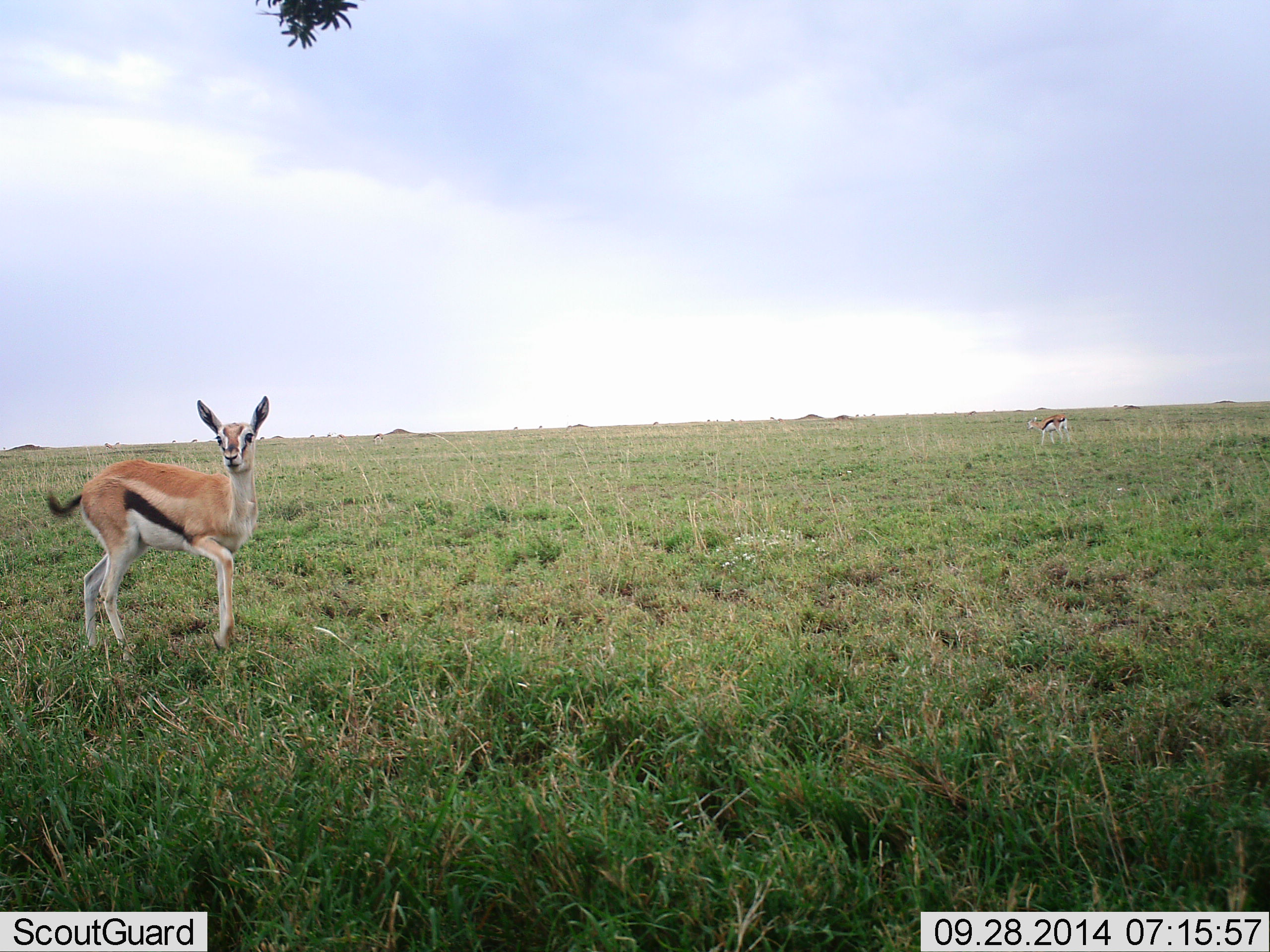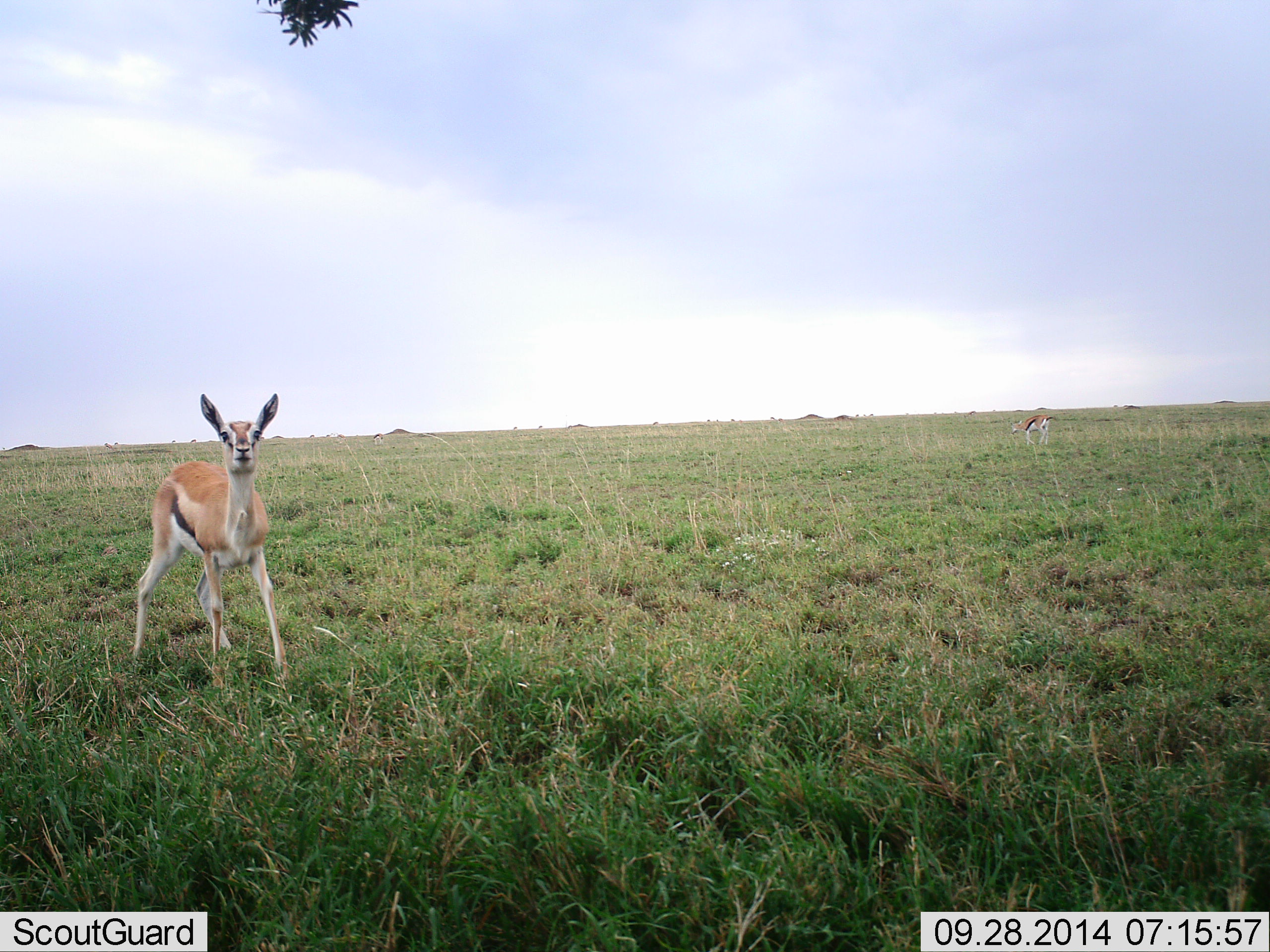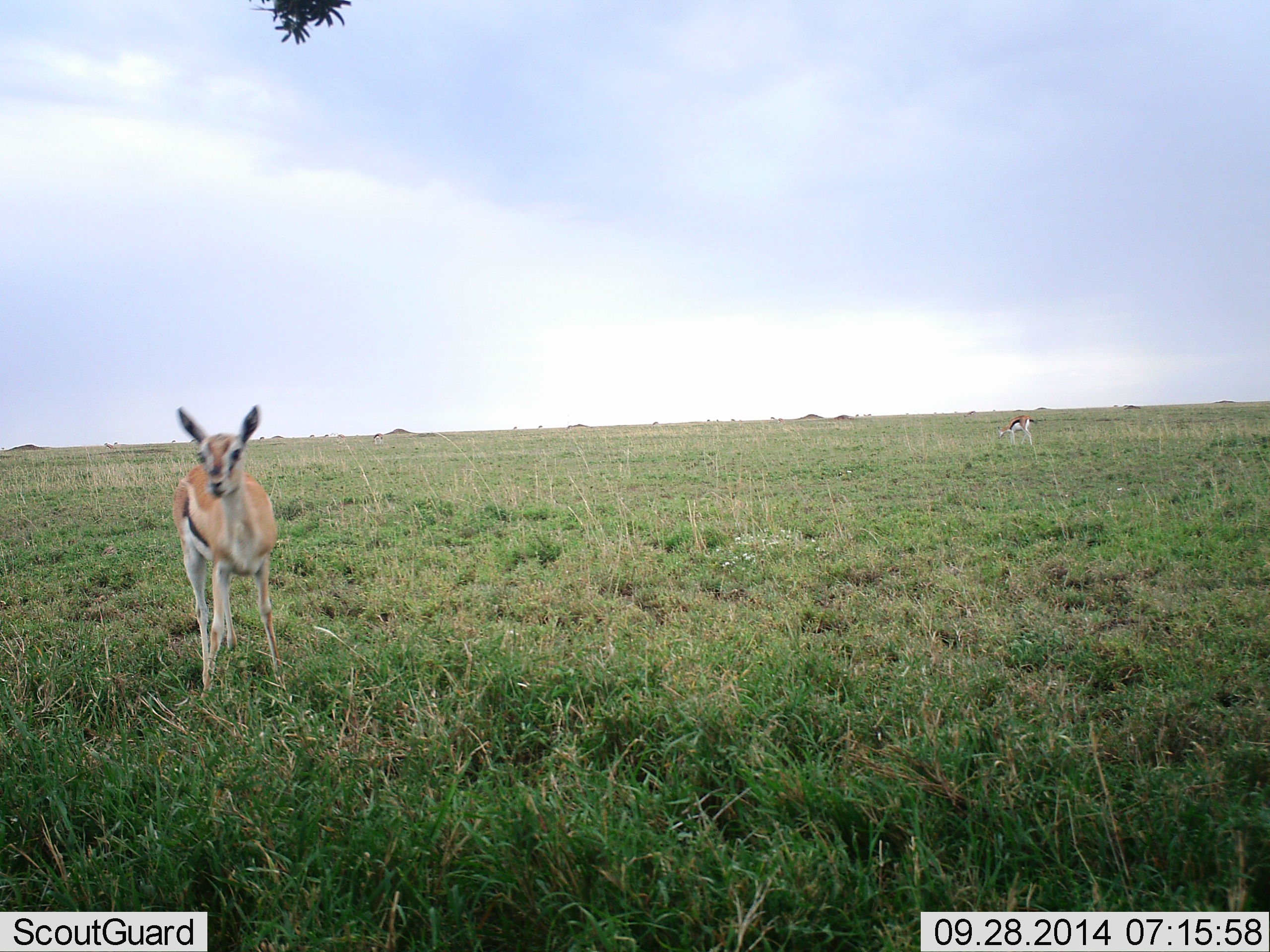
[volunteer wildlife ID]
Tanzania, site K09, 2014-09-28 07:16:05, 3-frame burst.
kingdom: Animalia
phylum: Chordata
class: Mammalia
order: Artiodactyla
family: Bovidae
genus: Eudorcas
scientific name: Eudorcas thomsonii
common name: thomson's gazelle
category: gazellethomsons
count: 2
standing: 70%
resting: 0%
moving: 40%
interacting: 0%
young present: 10%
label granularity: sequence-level